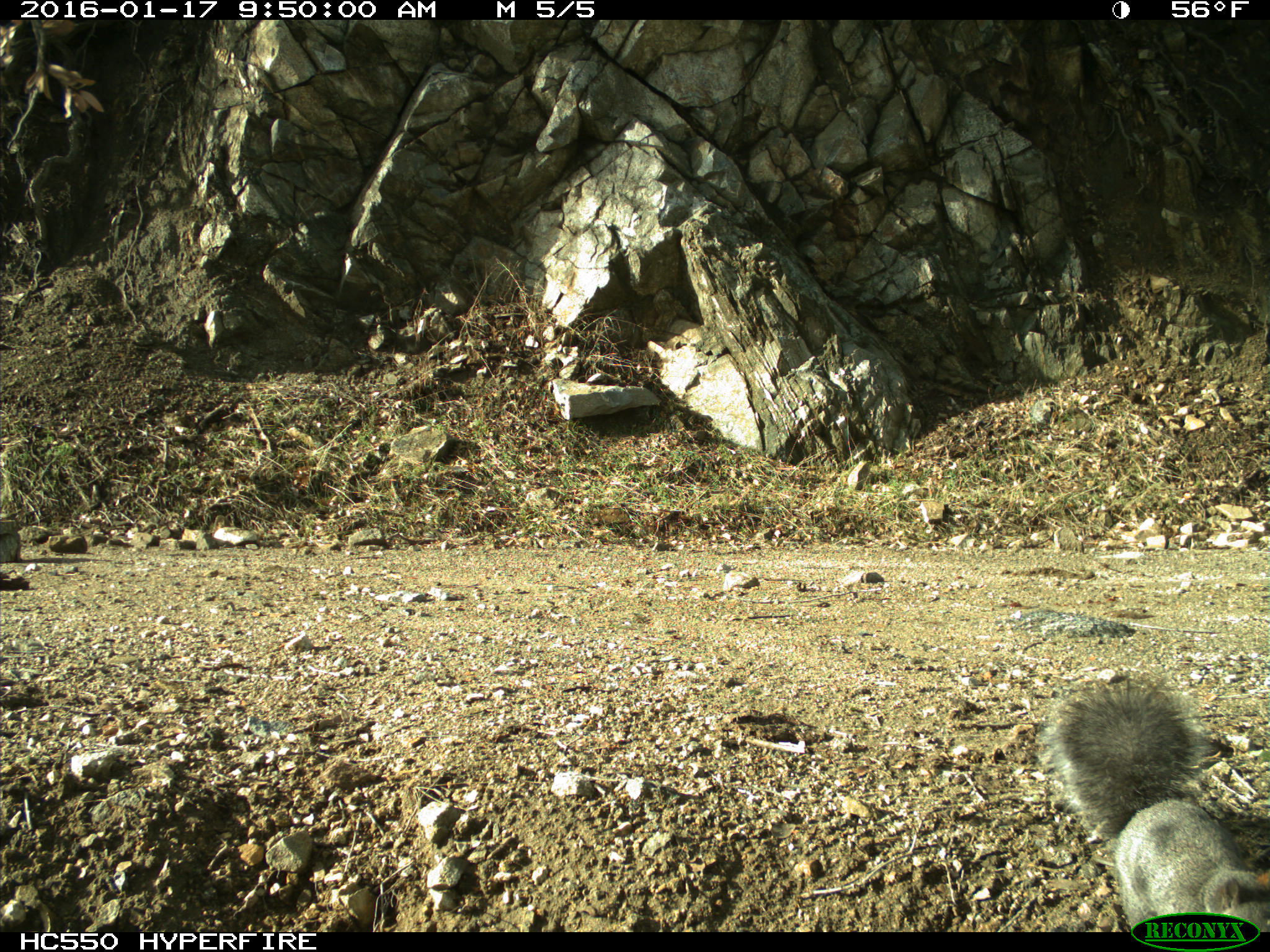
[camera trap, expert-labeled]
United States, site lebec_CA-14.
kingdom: Animalia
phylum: Chordata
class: Mammalia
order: Rodentia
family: Sciuridae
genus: Sciurus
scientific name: Sciurus carolinensis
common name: eastern gray squirrel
Sciurus carolinensis (eastern gray squirrel).